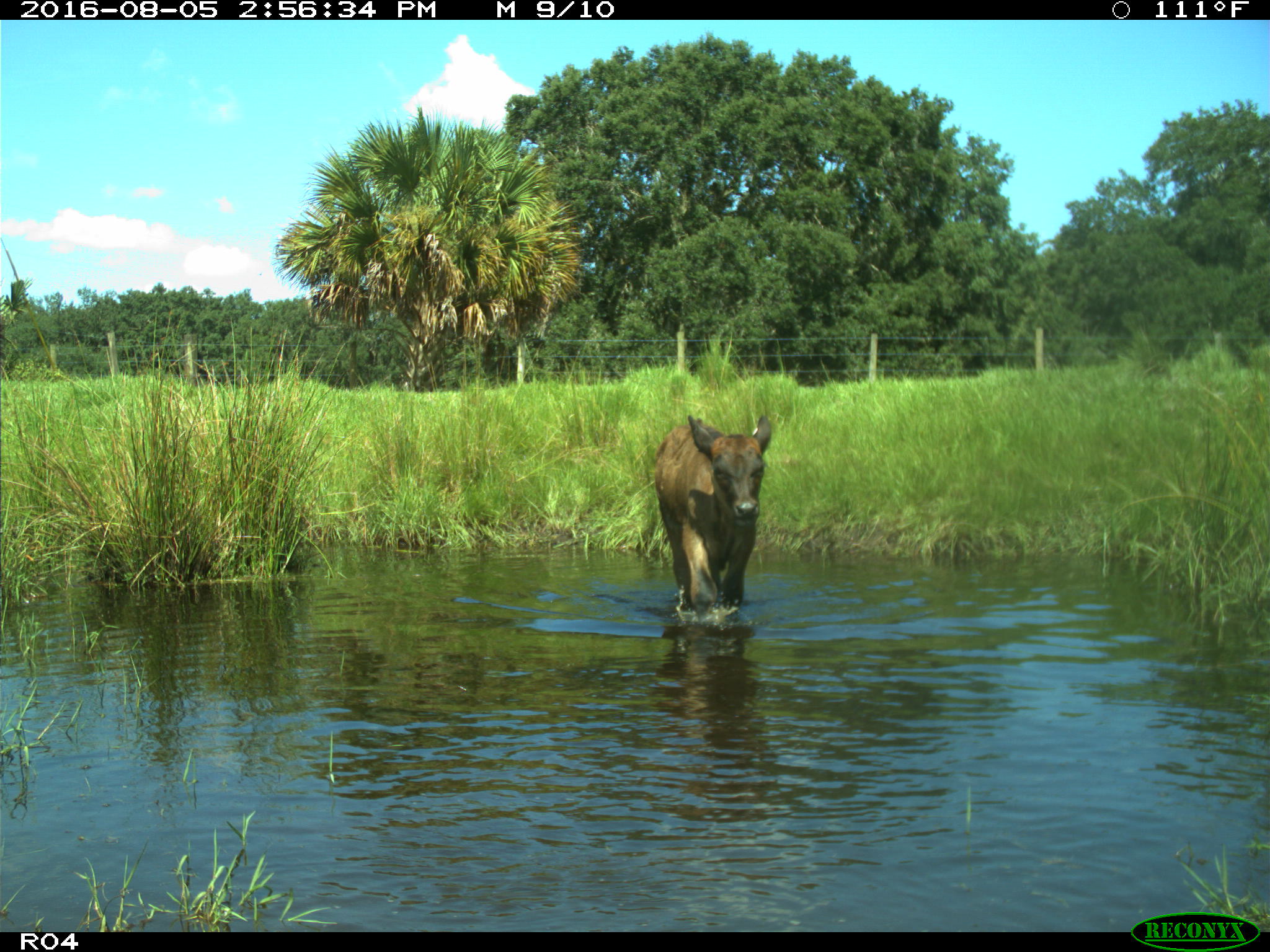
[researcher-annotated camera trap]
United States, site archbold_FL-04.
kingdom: Animalia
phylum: Chordata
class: Mammalia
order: Artiodactyla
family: Bovidae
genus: Bos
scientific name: Bos taurus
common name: domestic cow